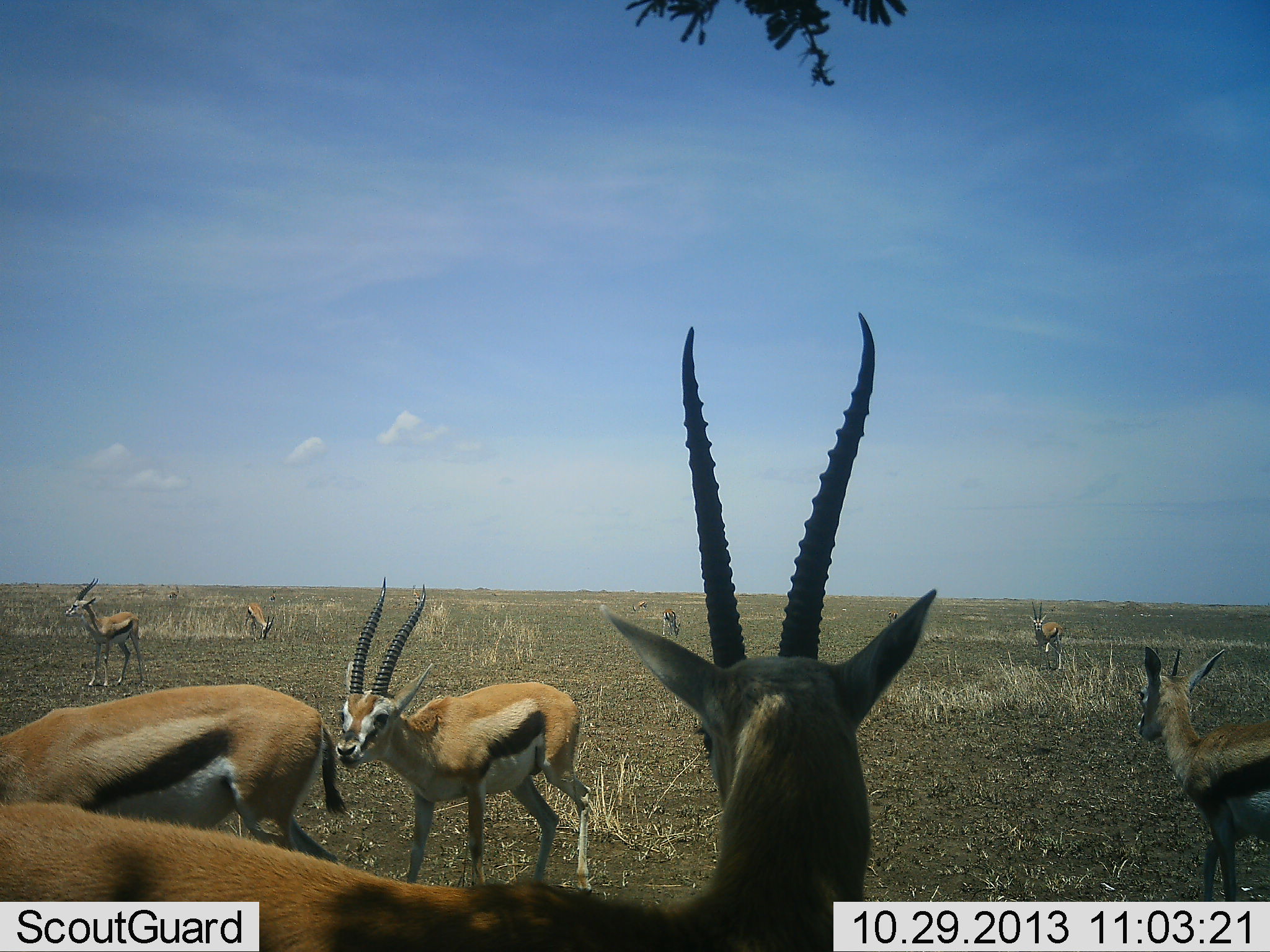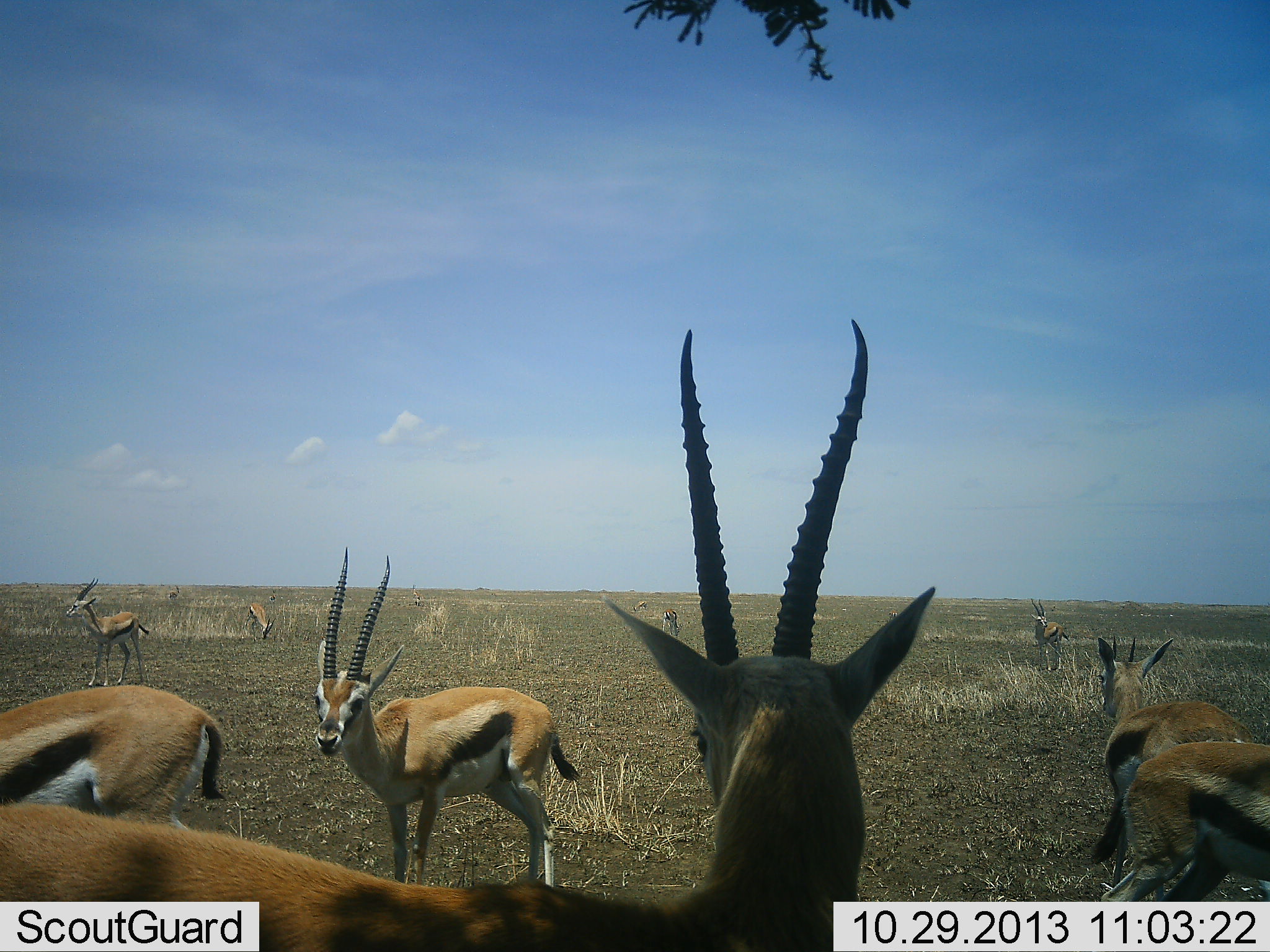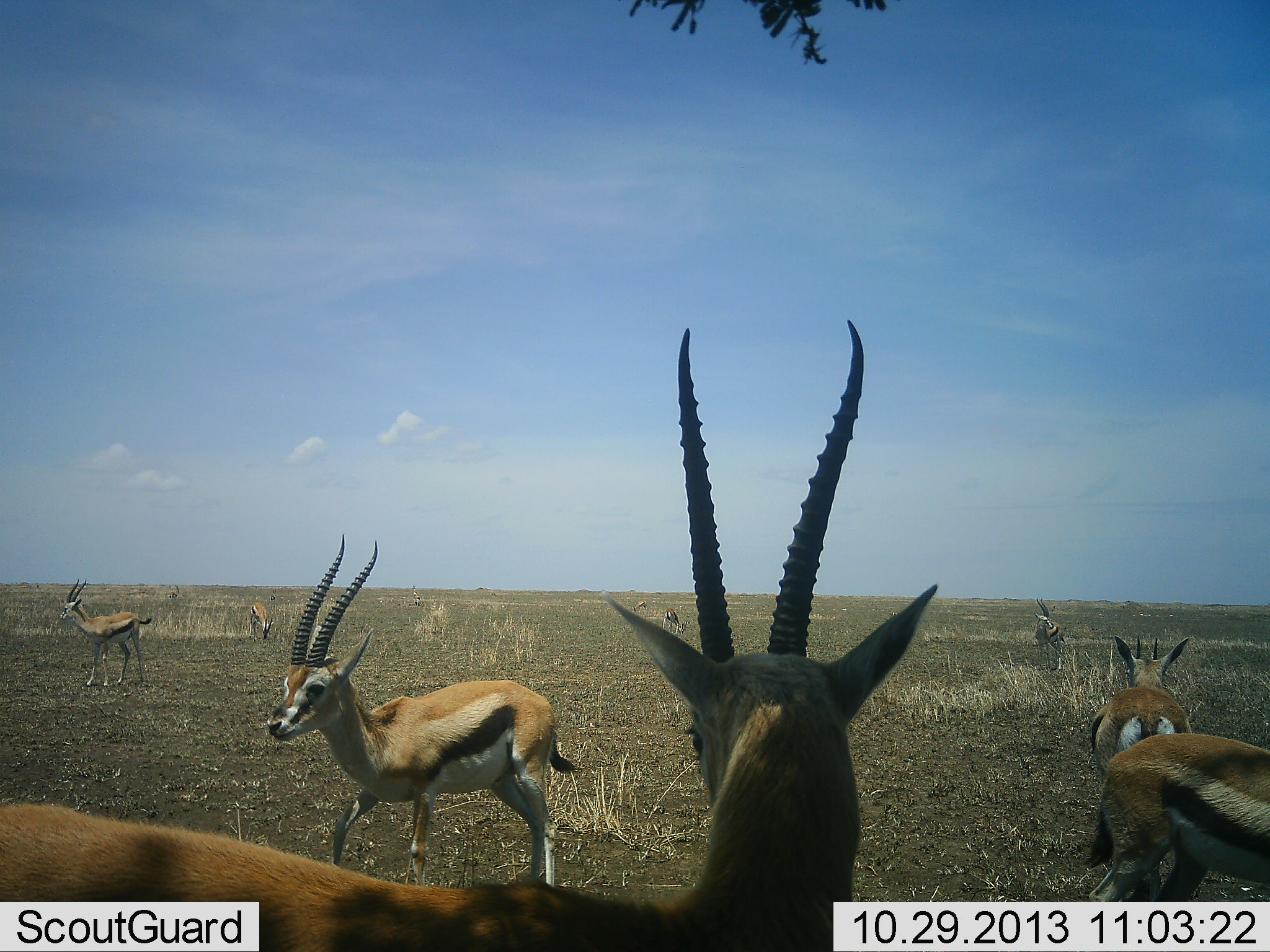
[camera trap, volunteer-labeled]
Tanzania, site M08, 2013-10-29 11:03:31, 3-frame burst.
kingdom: Animalia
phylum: Chordata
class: Mammalia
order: Artiodactyla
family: Bovidae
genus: Eudorcas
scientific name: Eudorcas thomsonii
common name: thomson's gazelle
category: gazellethomsons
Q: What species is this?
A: Gazellethomsons (thomson's gazelle) (Eudorcas thomsonii).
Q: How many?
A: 11-50.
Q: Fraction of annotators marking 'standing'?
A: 85%.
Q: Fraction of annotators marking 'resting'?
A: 12%.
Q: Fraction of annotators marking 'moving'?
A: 38%.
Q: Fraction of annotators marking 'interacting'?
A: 4%.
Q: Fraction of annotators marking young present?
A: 0%.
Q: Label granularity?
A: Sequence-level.